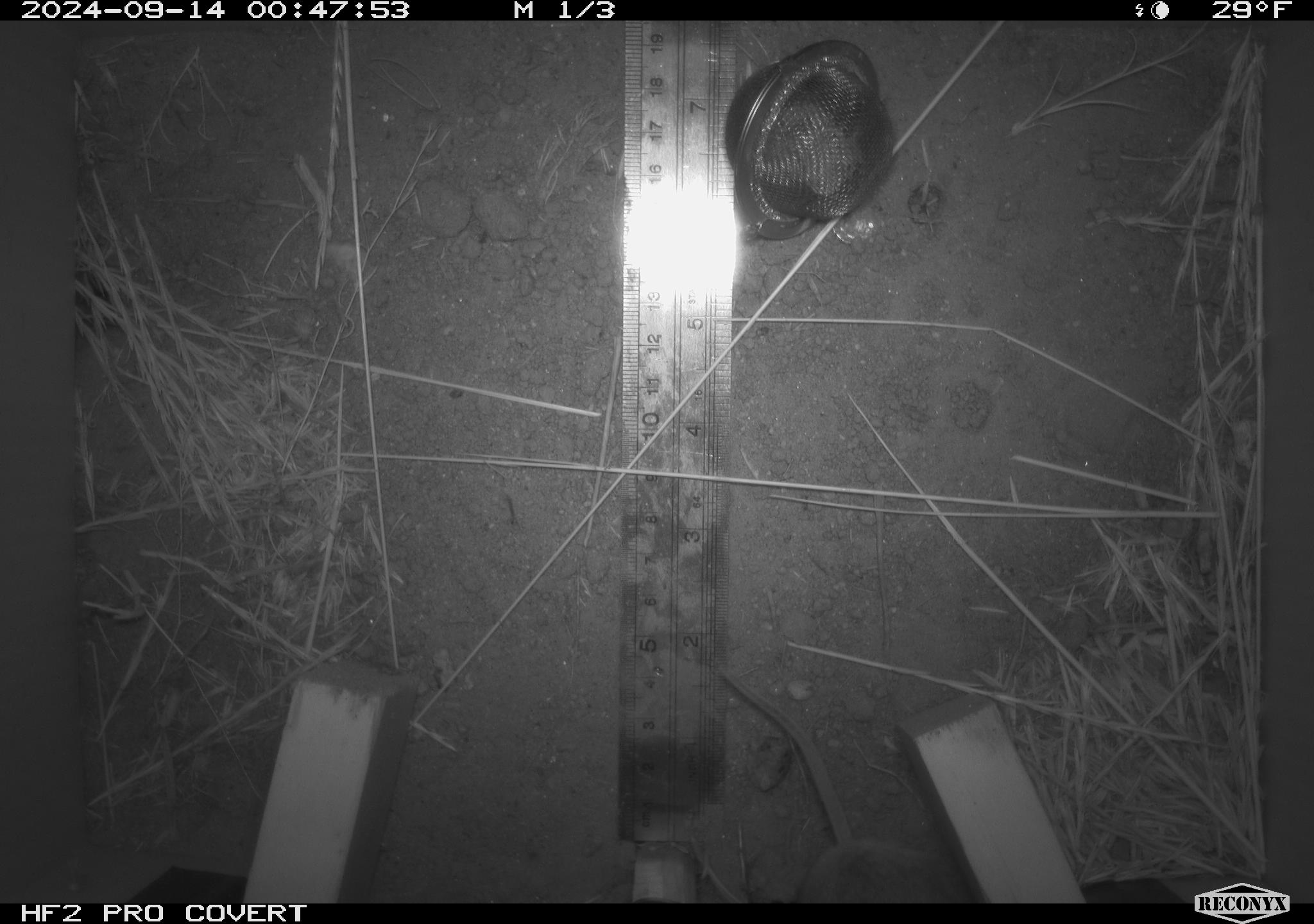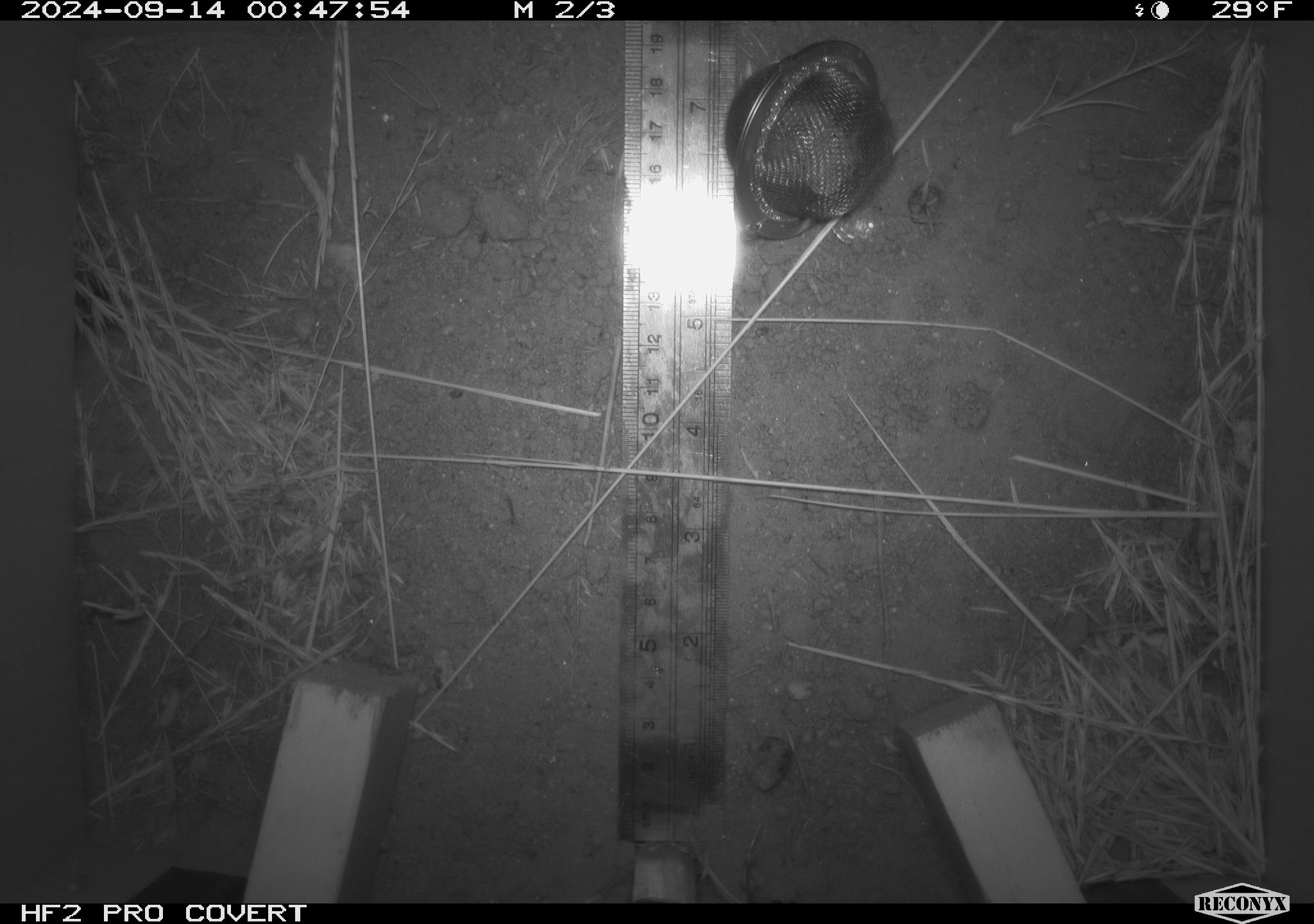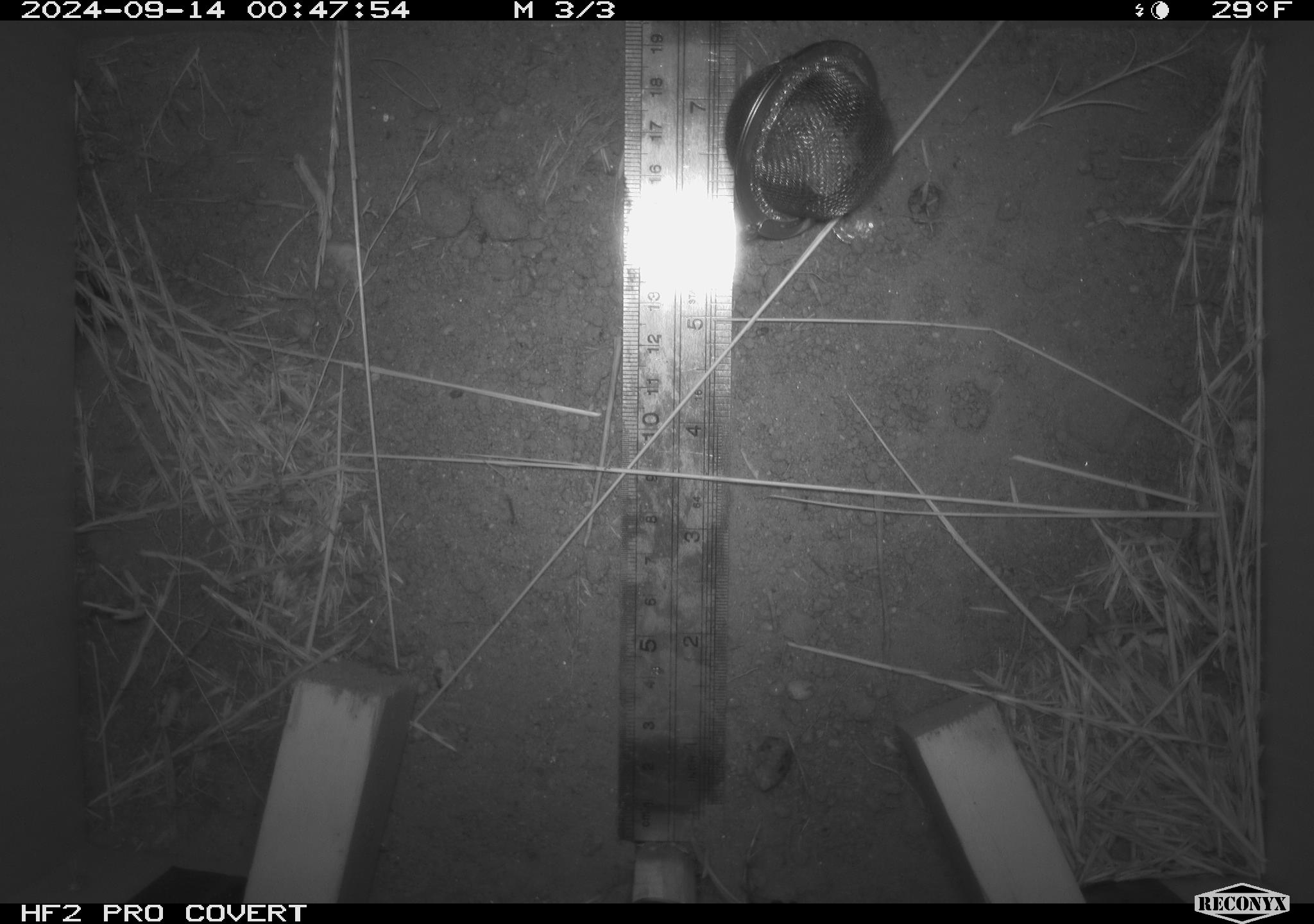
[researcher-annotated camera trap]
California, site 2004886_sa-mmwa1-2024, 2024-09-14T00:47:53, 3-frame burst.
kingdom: Animalia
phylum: Chordata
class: Mammalia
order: Rodentia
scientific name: Rodentia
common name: mouse species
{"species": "mouse species (Rodentia)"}